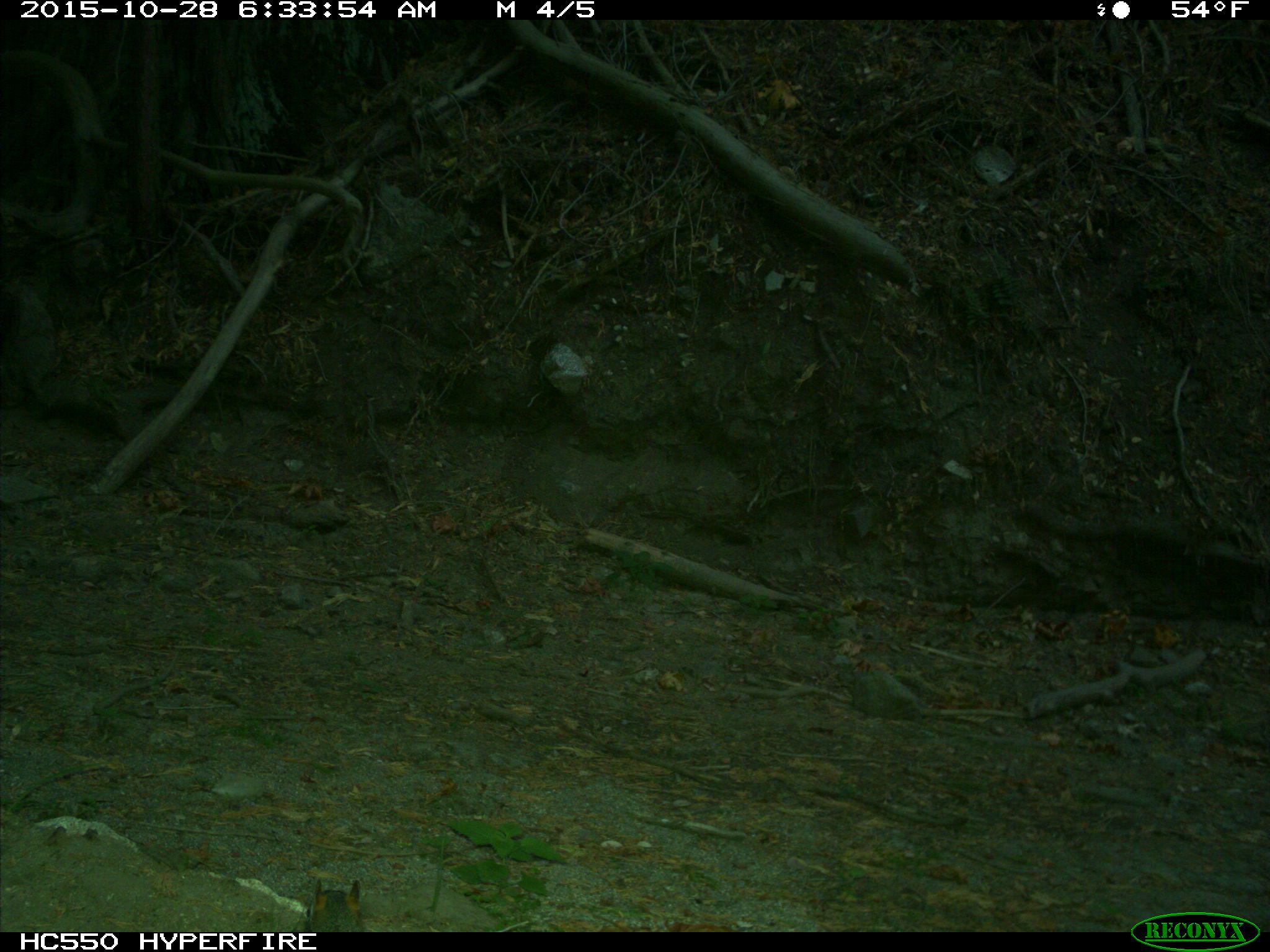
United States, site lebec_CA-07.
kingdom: Animalia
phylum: Chordata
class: Mammalia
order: Rodentia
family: Sciuridae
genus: Sciurus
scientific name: Sciurus carolinensis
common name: eastern gray squirrel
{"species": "Sciurus carolinensis (eastern gray squirrel)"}